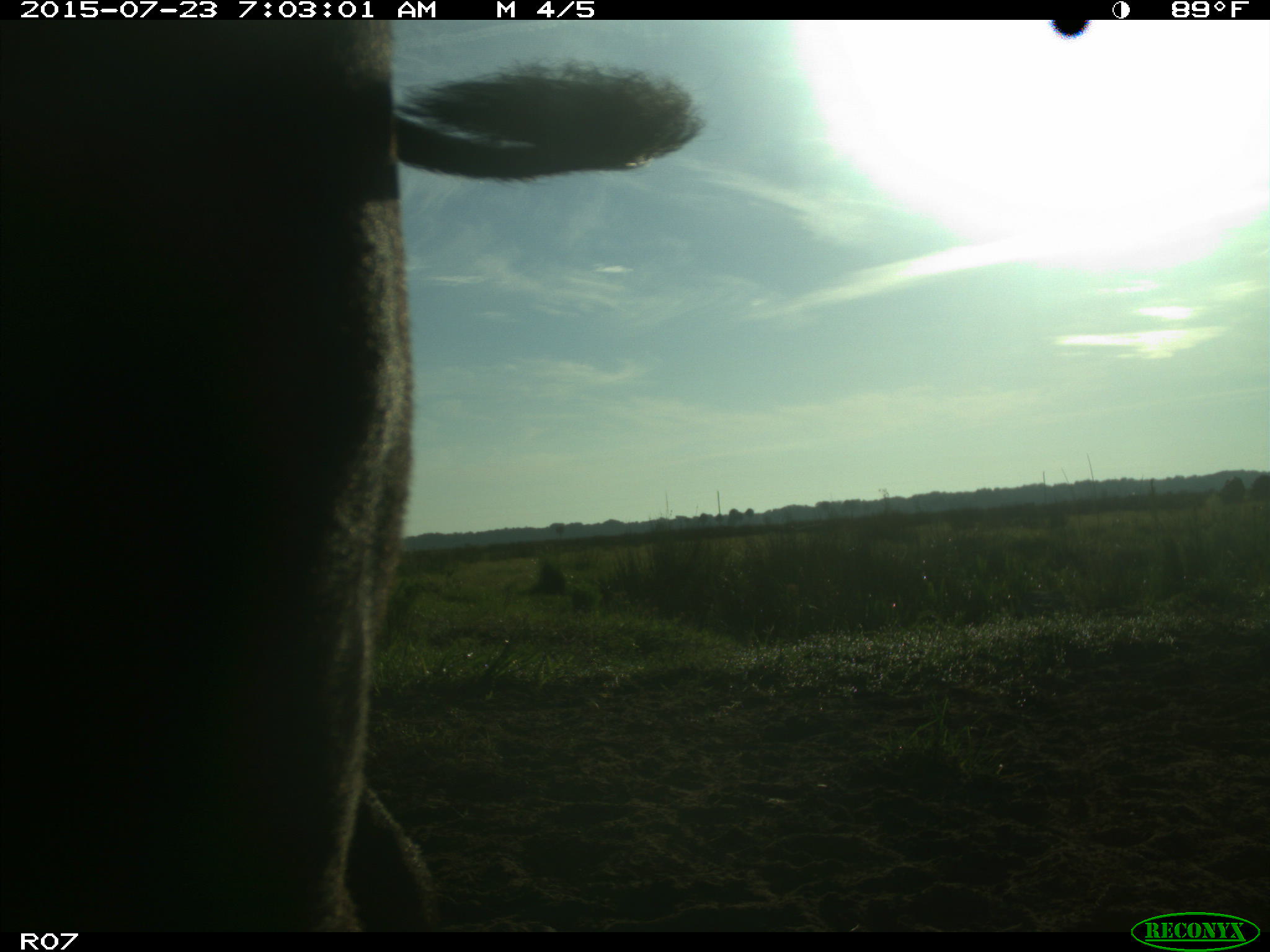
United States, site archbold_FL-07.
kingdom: Animalia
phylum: Chordata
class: Mammalia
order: Artiodactyla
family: Bovidae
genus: Bos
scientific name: Bos taurus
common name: domestic cow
Bos taurus (domestic cow).